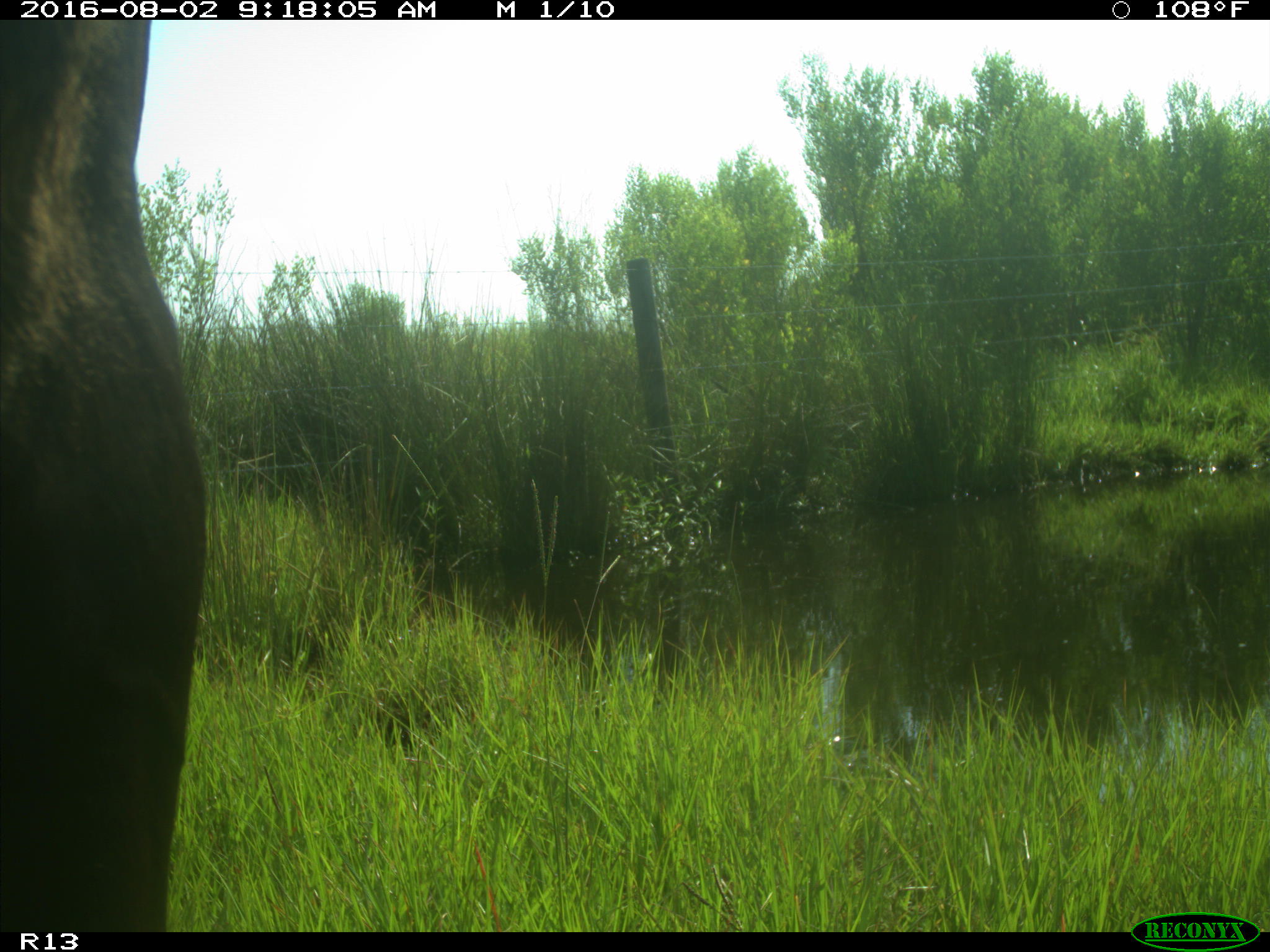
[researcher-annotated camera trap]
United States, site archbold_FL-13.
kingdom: Animalia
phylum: Chordata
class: Mammalia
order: Artiodactyla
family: Bovidae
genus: Bos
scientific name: Bos taurus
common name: domestic cow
Bos taurus (domestic cow).